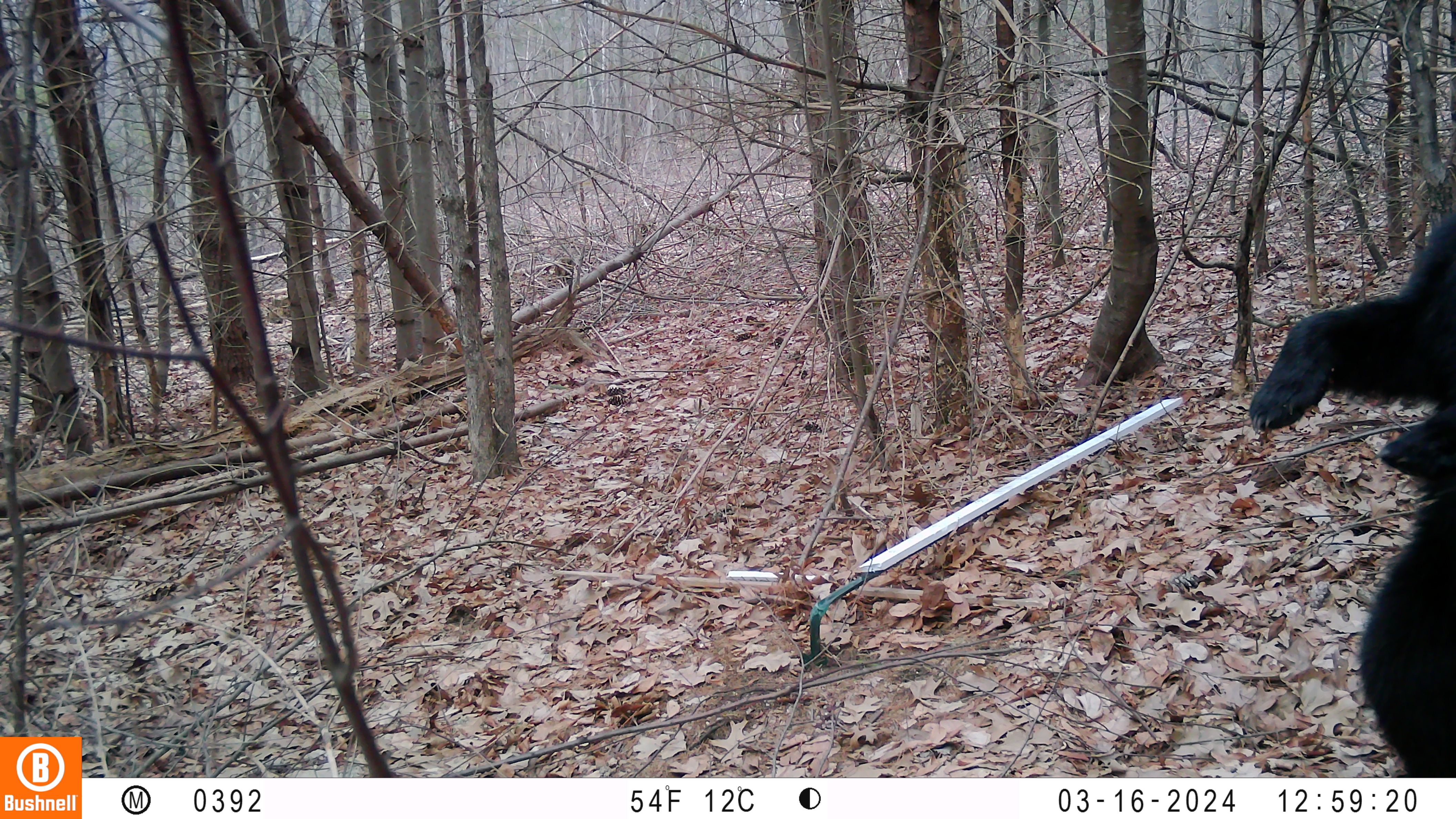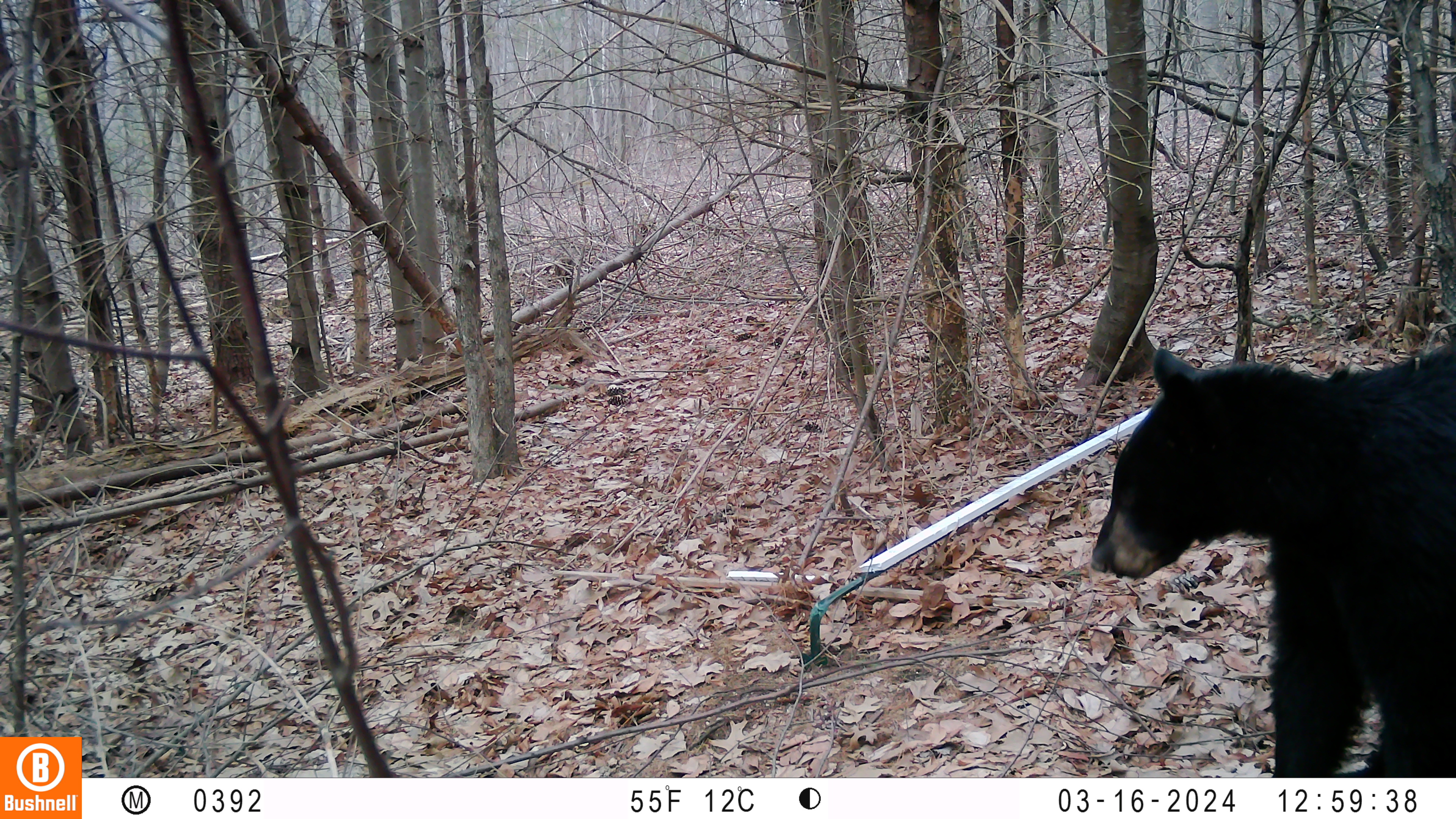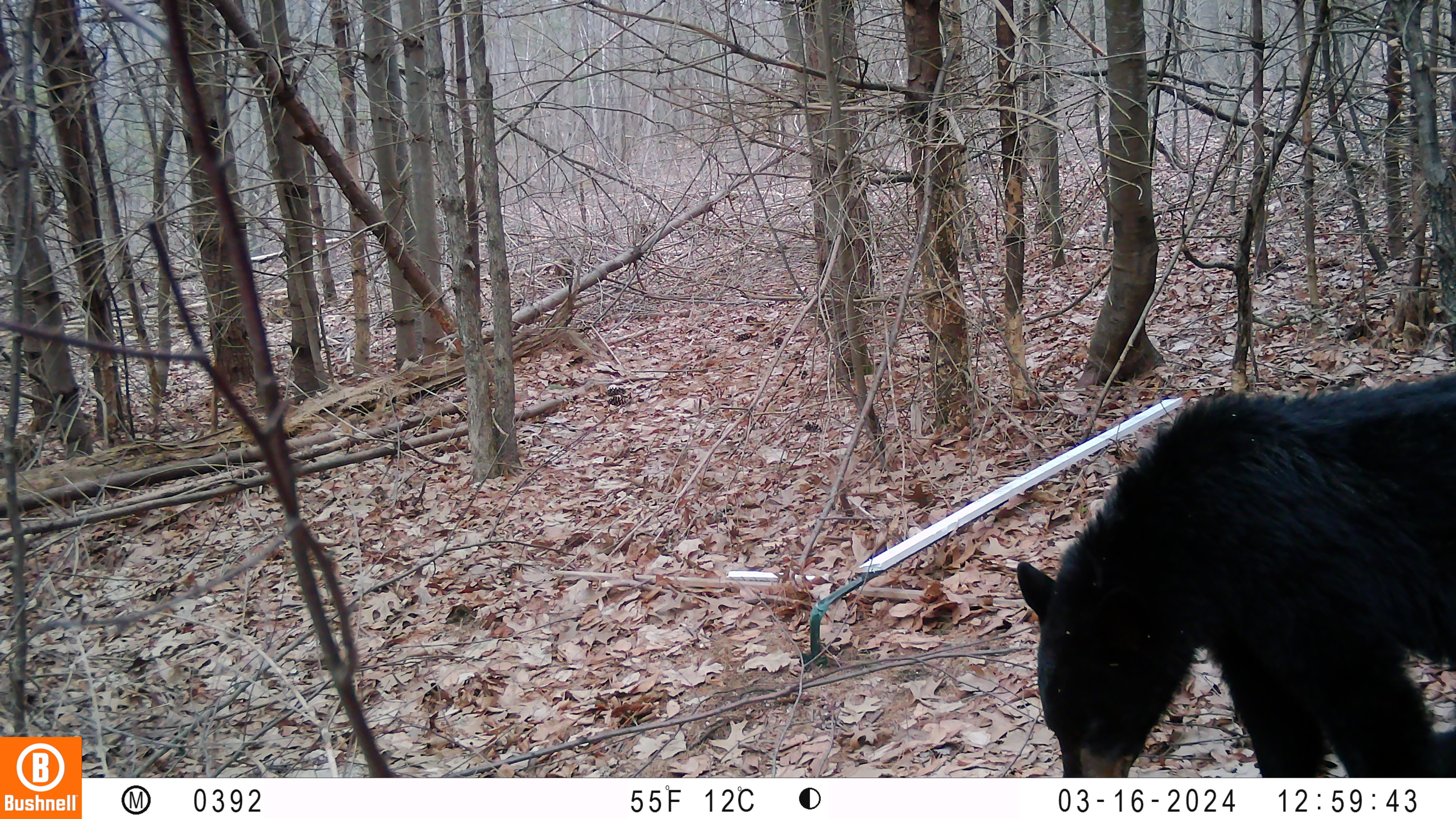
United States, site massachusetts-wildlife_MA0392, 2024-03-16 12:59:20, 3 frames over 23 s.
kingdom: Animalia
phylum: Chordata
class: Mammalia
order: Carnivora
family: Ursidae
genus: Ursus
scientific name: Ursus americanus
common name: black bear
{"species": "black bear (Ursus americanus)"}